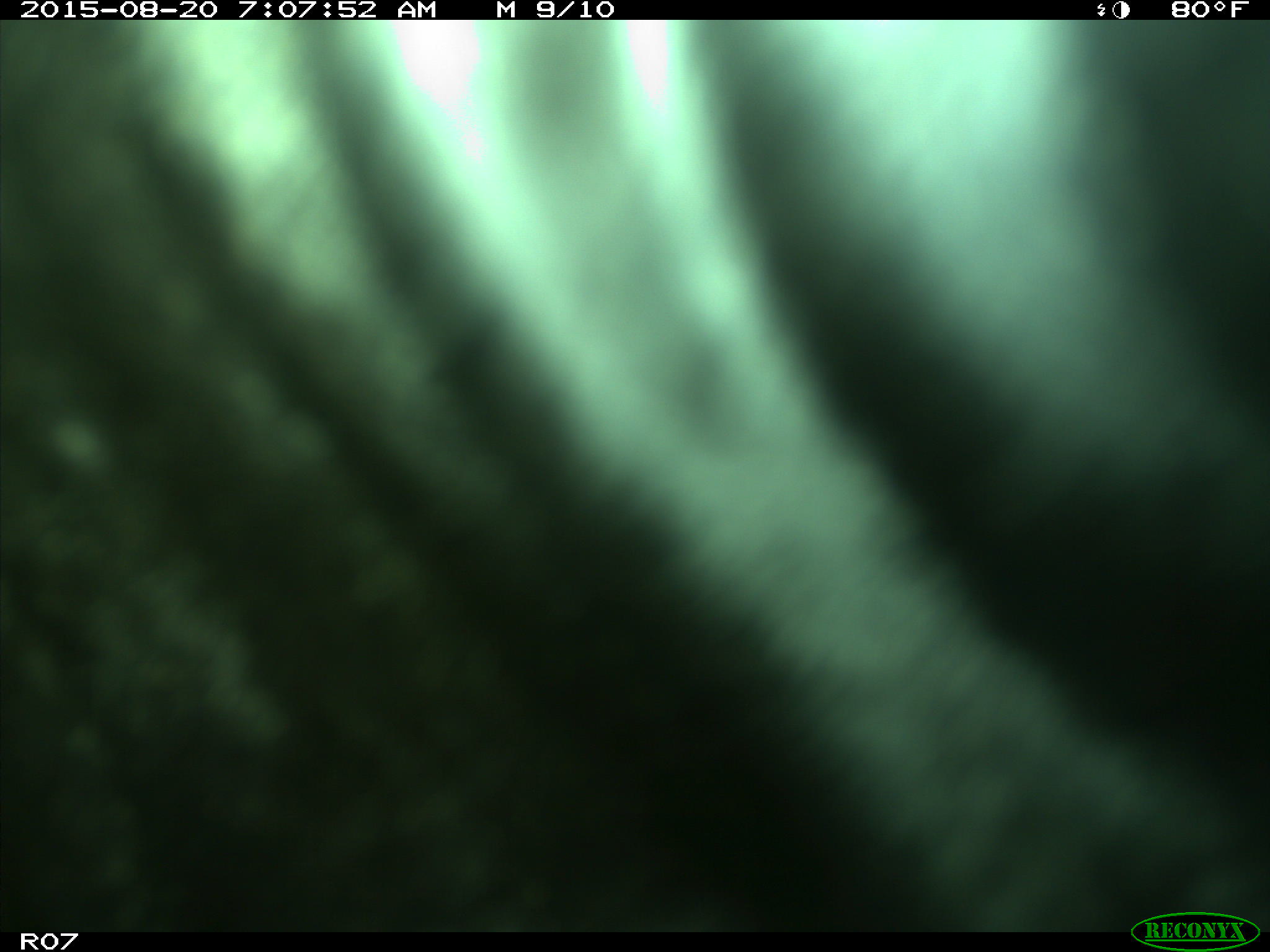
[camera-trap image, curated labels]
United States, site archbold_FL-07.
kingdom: Animalia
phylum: Chordata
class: Mammalia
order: Artiodactyla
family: Bovidae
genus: Bos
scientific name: Bos taurus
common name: domestic cow